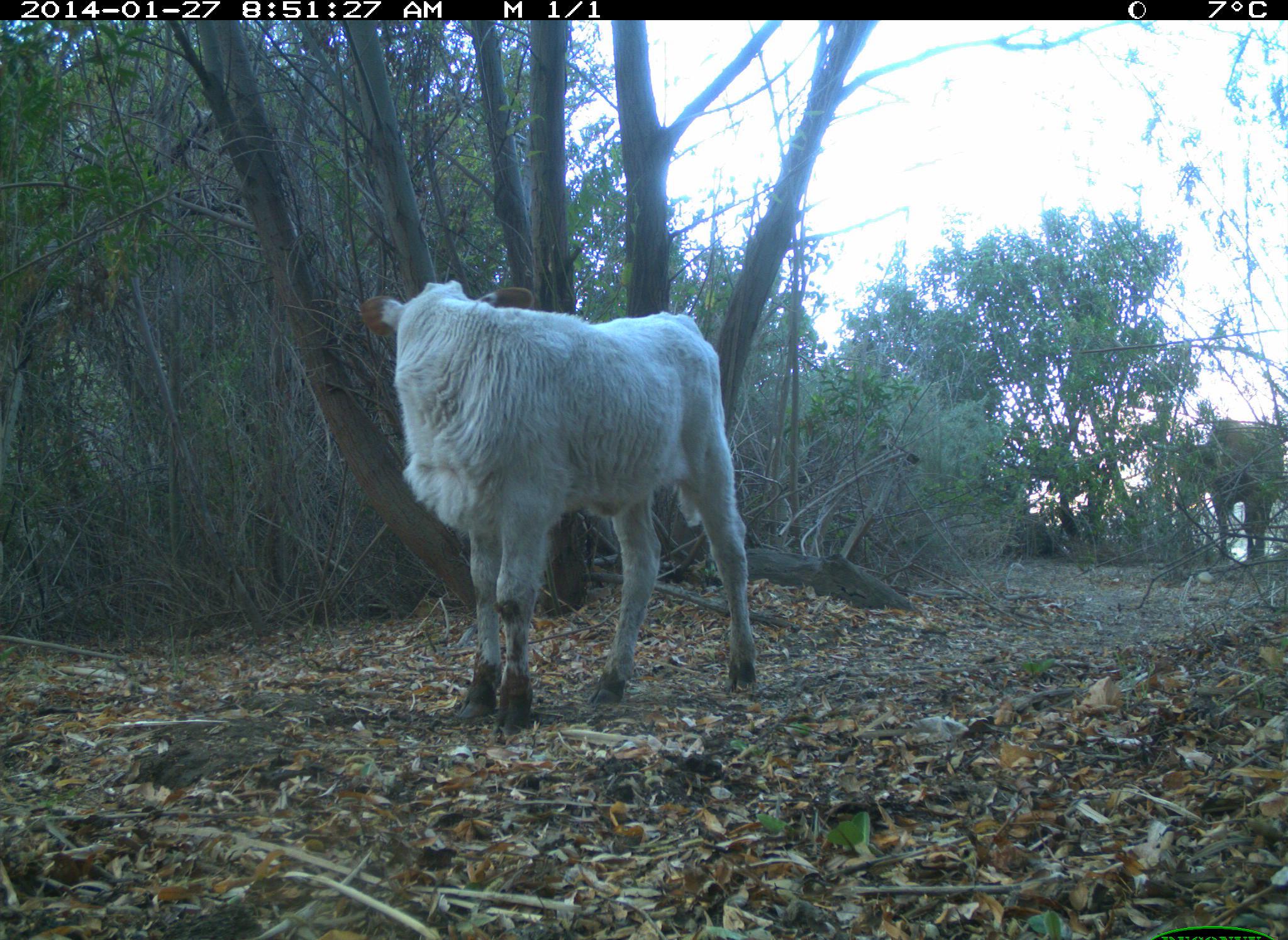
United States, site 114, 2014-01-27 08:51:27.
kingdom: Animalia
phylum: Chordata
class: Mammalia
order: Artiodactyla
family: Bovidae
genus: Bos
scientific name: Bos taurus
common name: cow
Cow (Bos taurus).